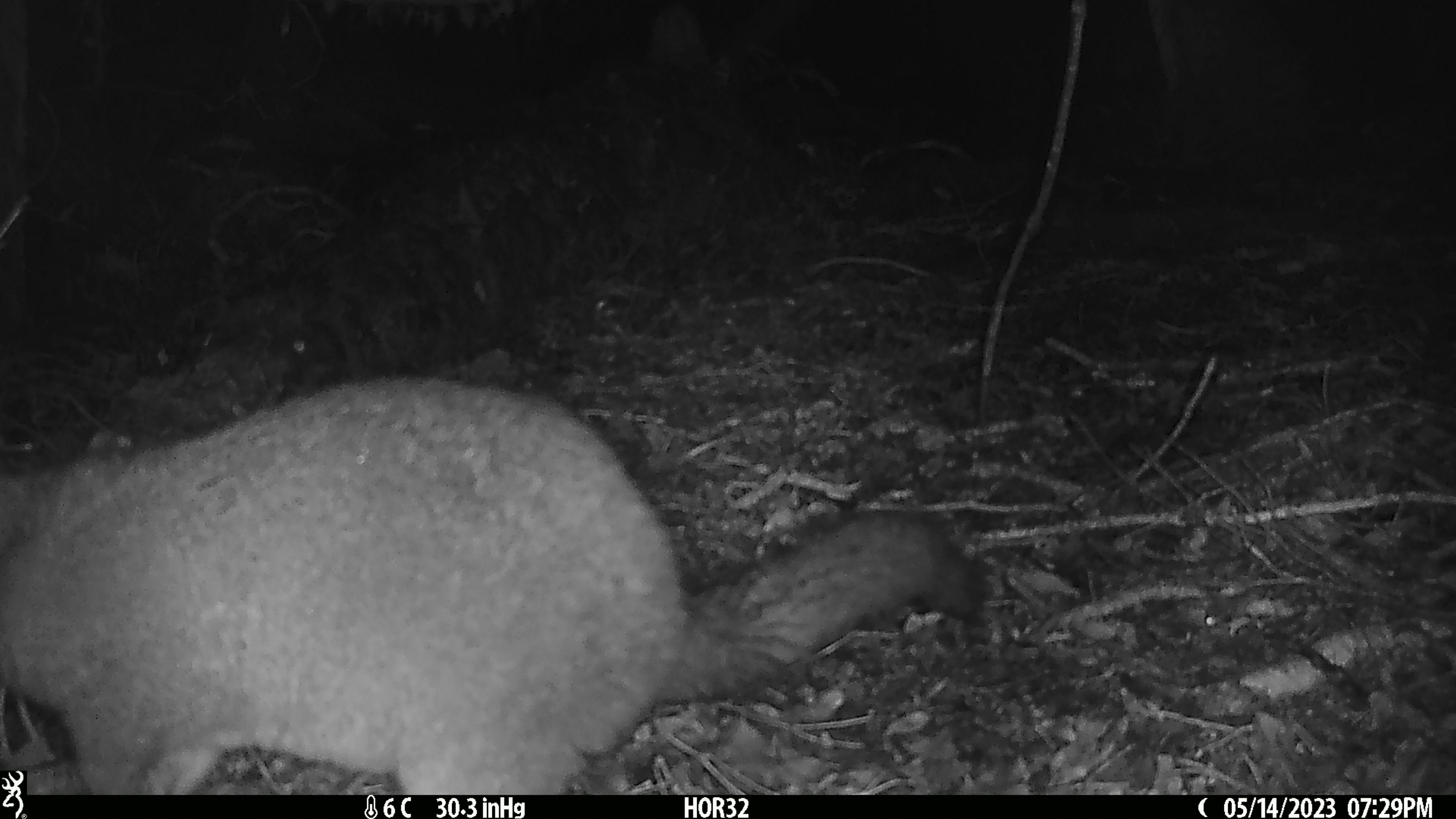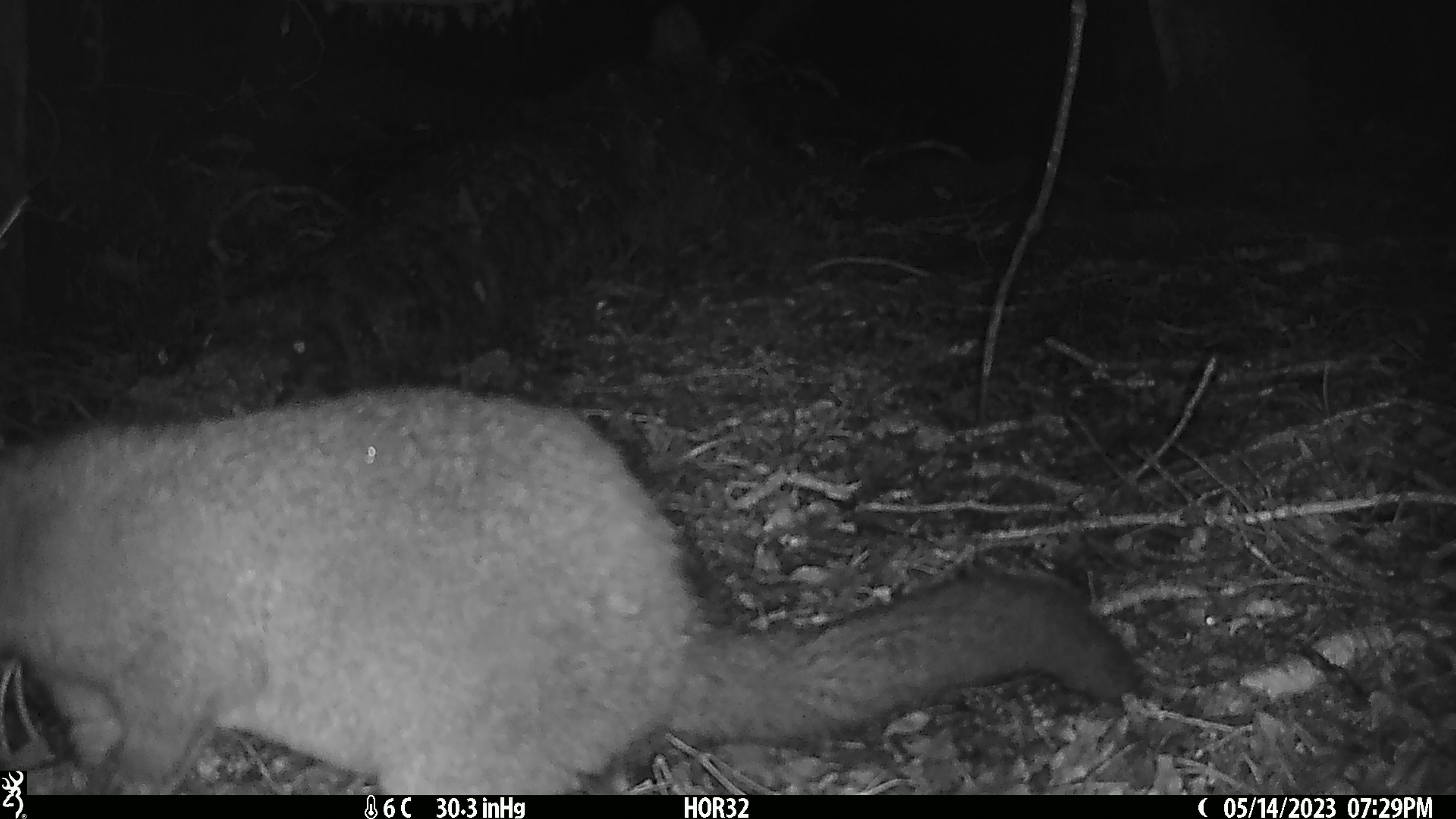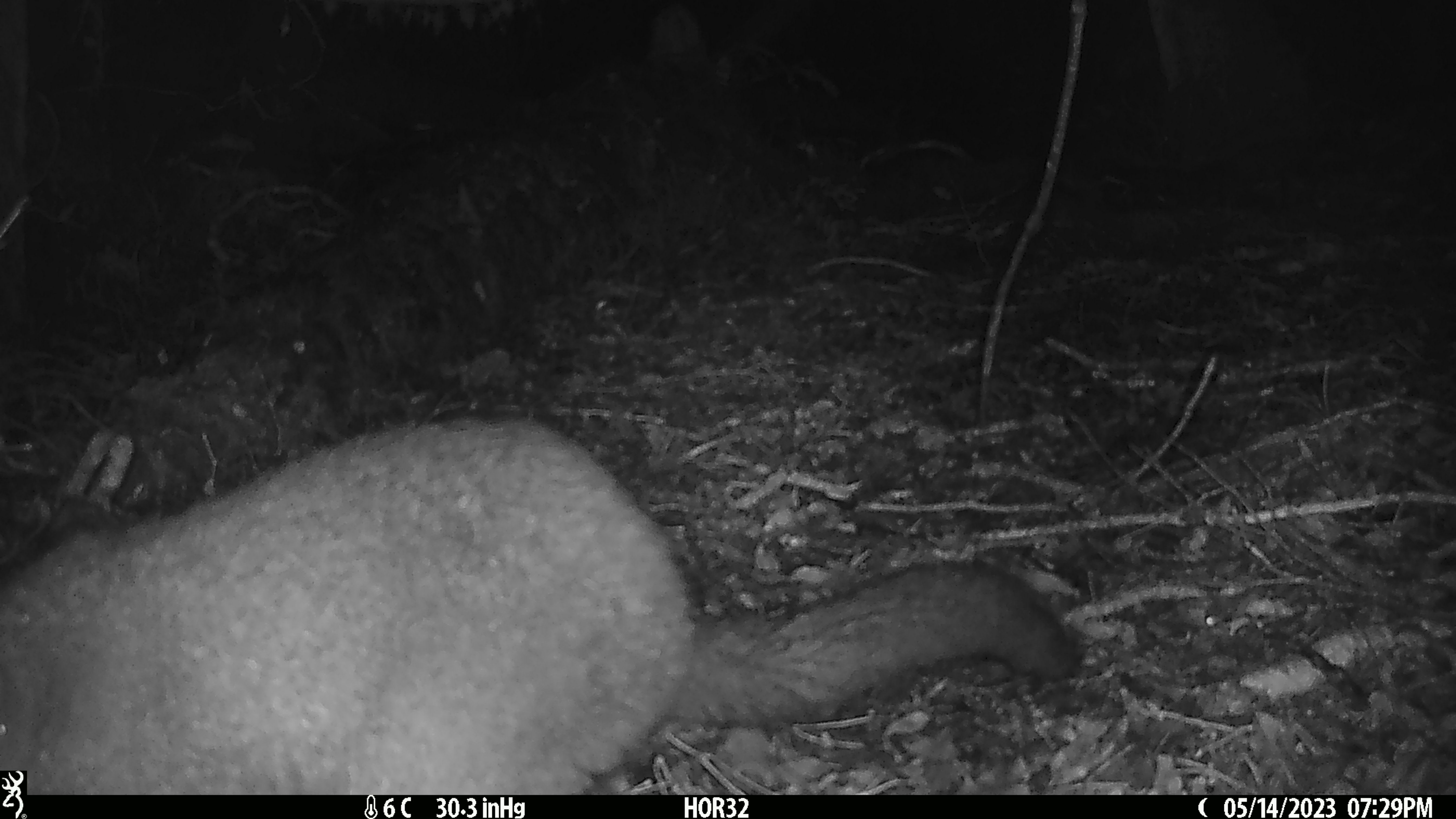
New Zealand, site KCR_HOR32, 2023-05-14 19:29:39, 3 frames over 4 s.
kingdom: Animalia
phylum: Chordata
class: Mammalia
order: Diprotodontia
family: Phalangeridae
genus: Trichosurus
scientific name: Trichosurus vulpecula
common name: common brushtail possum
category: possum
Possum (common brushtail possum) (Trichosurus vulpecula).